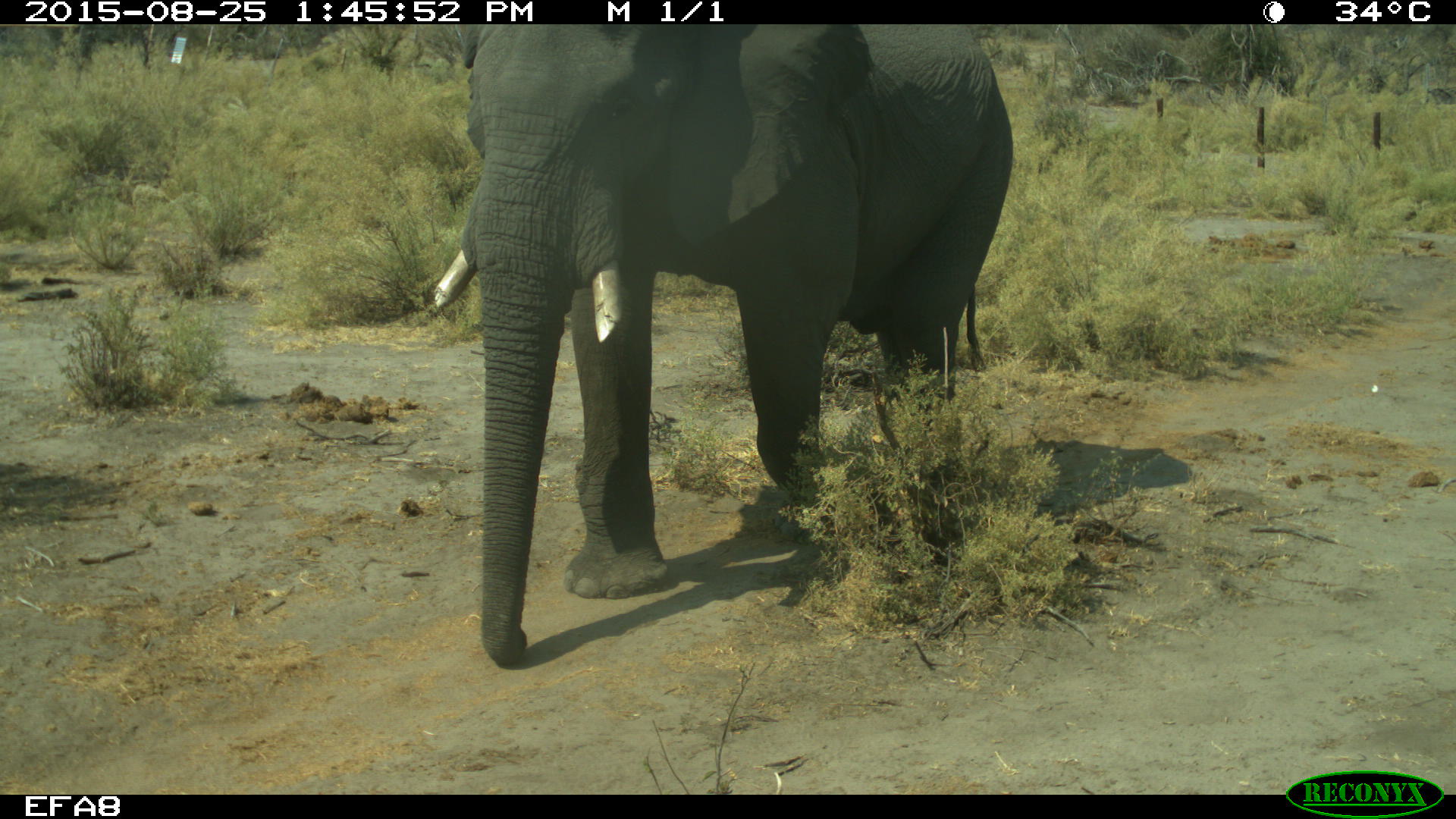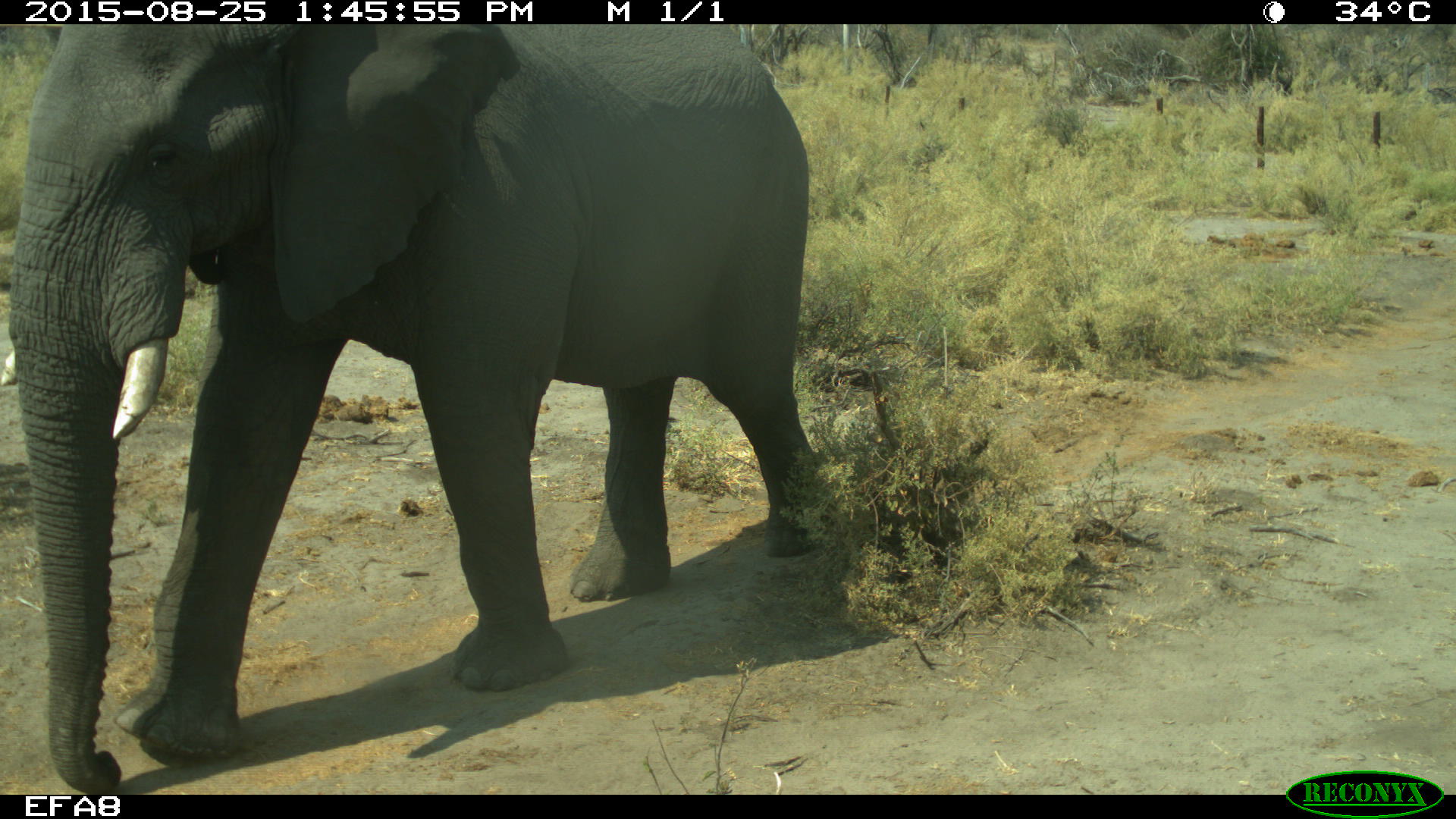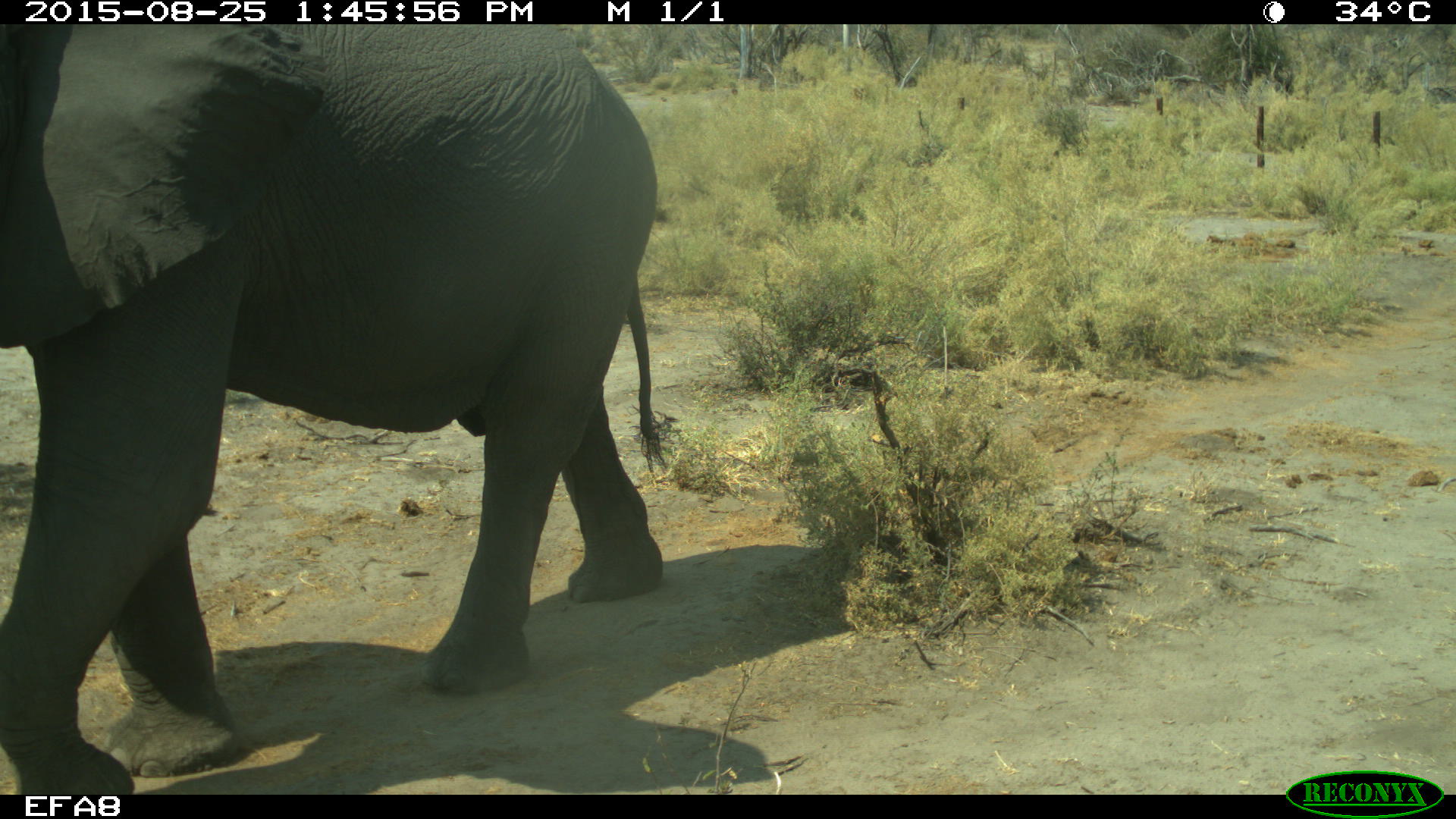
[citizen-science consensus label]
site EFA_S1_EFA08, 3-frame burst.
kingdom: Animalia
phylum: Chordata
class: Mammalia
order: Proboscidea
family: Elephantidae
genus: Loxodonta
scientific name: Loxodonta africana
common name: african bush elephant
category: elephant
Elephant (african bush elephant) (Loxodonta africana), count 1. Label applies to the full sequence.